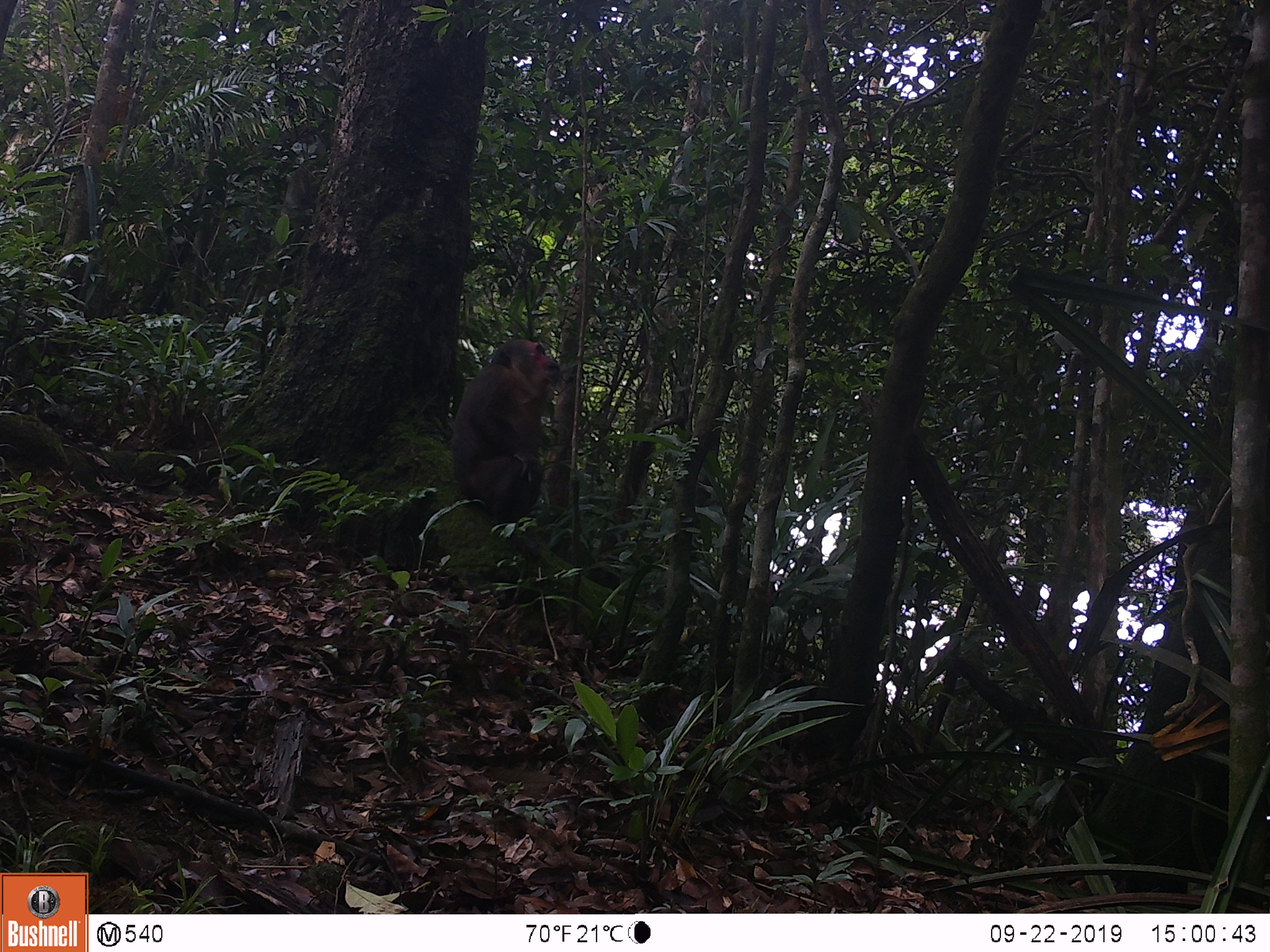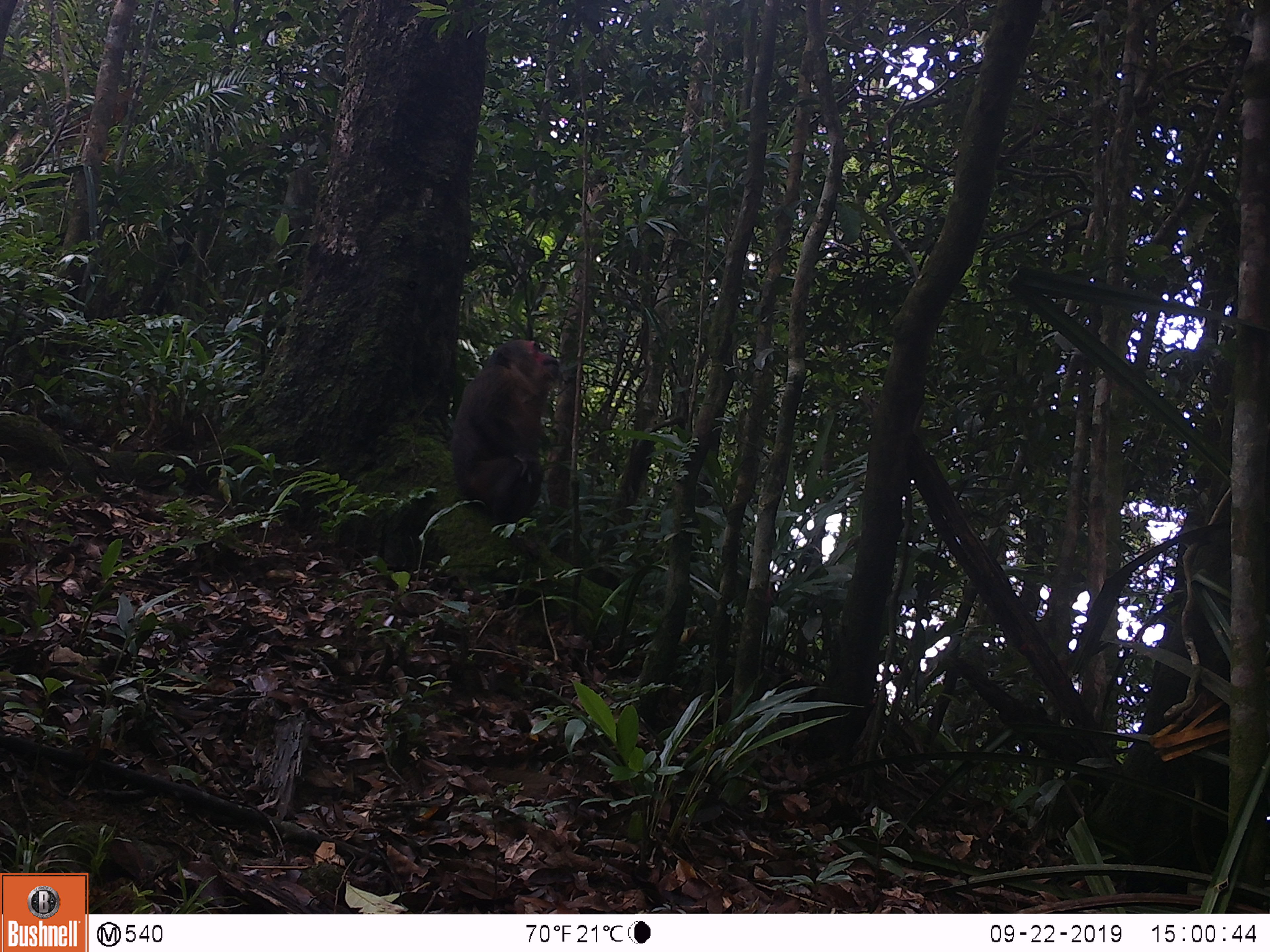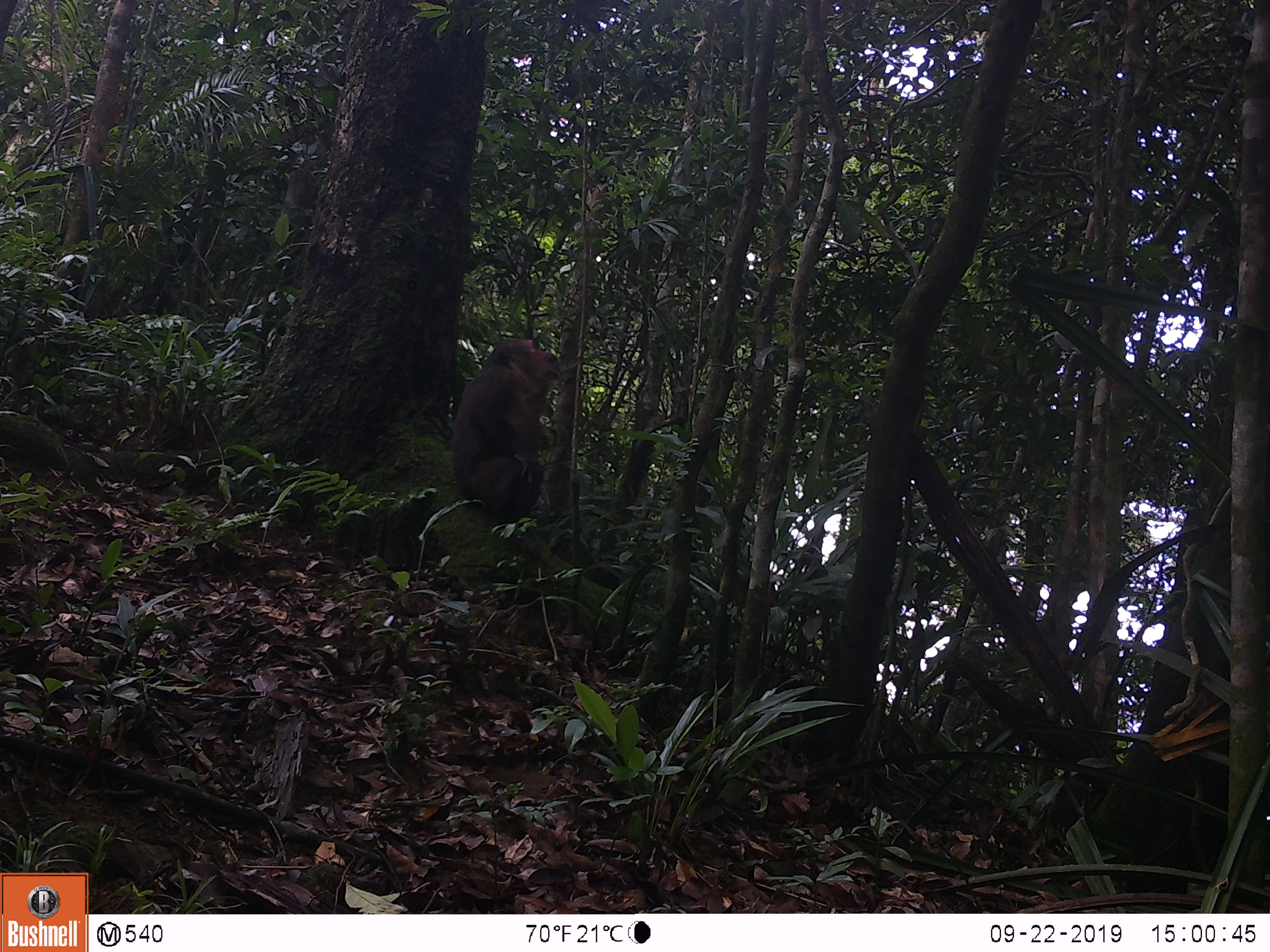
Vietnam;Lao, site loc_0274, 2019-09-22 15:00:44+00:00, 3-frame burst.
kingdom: Animalia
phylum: Chordata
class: Mammalia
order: Primates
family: Cercopithecidae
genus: Macaca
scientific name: Macaca arctoides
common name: stump-tailed macaque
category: stump tailed macaque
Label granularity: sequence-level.